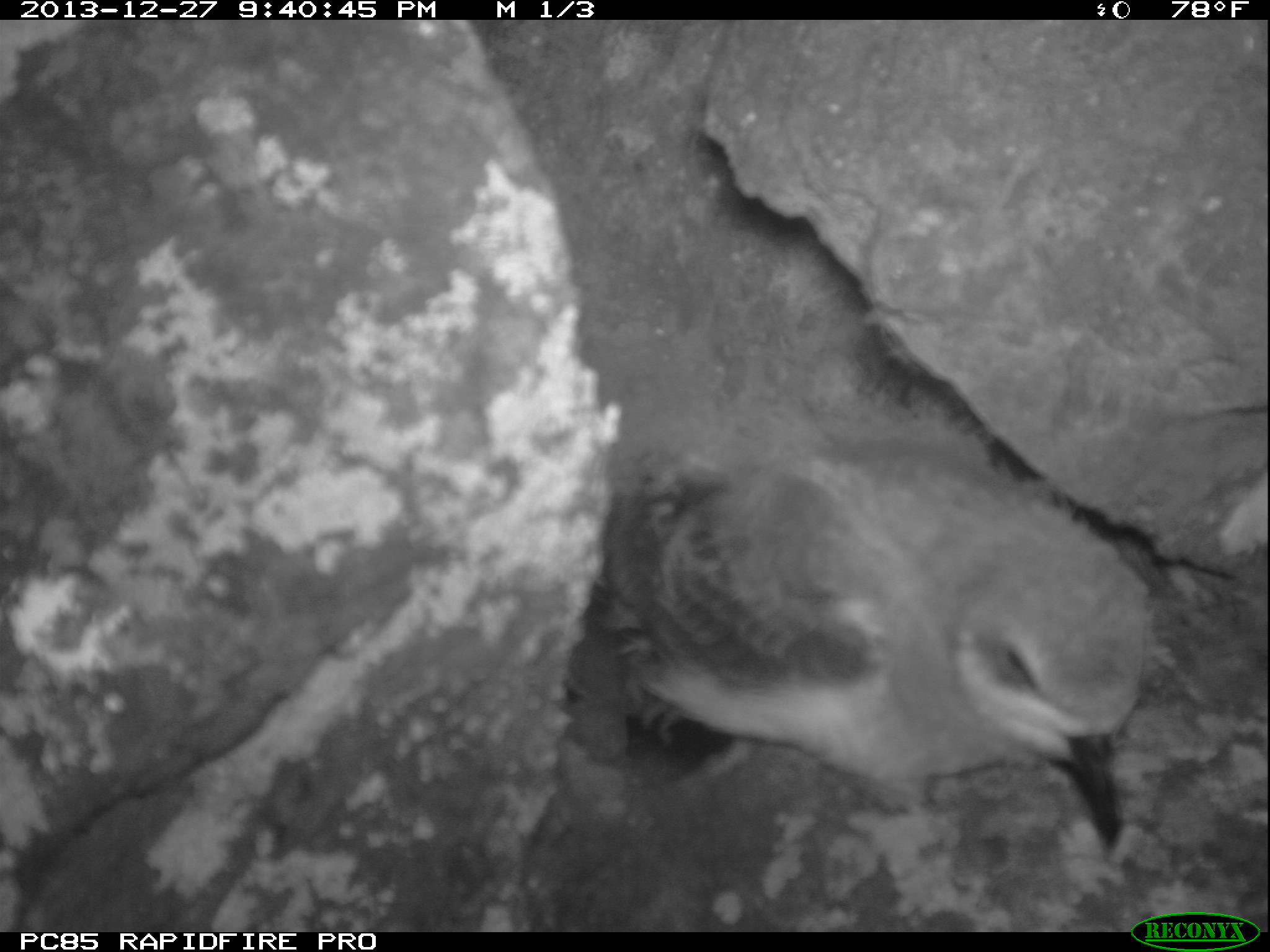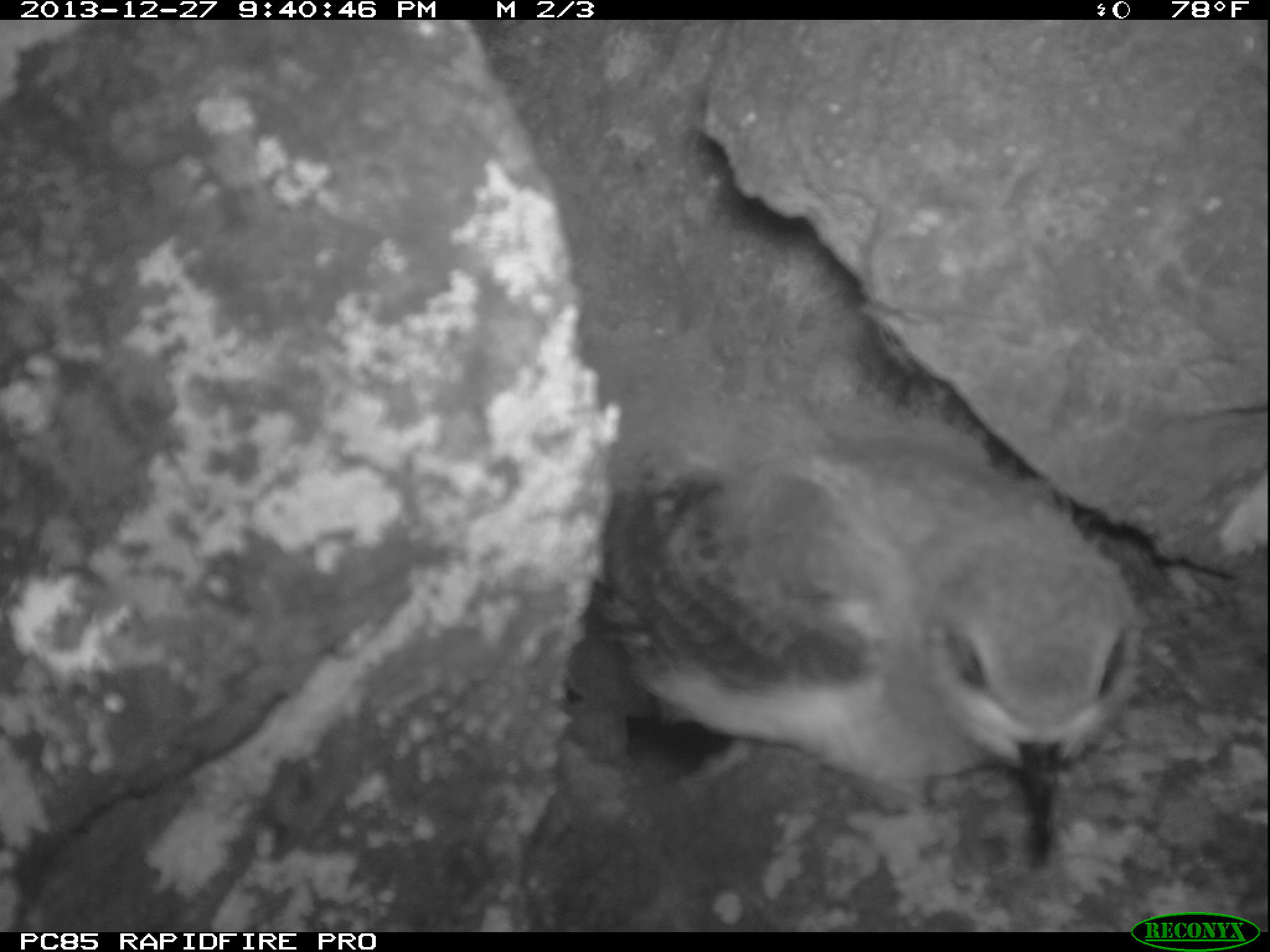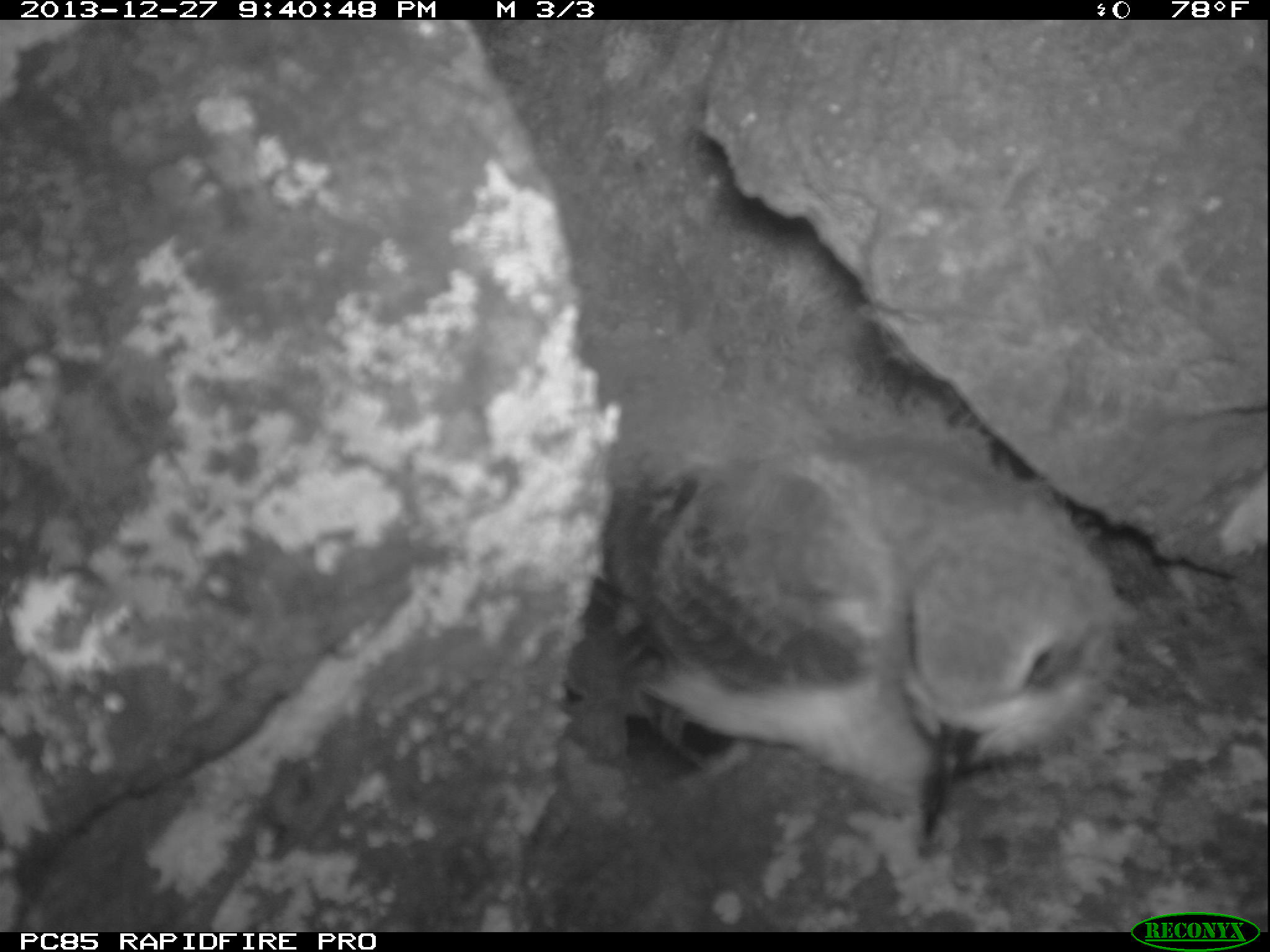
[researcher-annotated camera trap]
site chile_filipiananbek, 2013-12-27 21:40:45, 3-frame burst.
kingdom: Animalia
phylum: Chordata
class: Aves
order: Procellariiformes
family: Procellariidae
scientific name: Procellariidae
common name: petrel chick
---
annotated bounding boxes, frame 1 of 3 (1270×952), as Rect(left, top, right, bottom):
petrel chick: Rect(549, 421, 1225, 877)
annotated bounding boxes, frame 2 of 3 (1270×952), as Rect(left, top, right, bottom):
petrel chick: Rect(539, 377, 1148, 883)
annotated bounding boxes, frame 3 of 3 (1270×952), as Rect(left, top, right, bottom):
petrel chick: Rect(552, 406, 1132, 845)